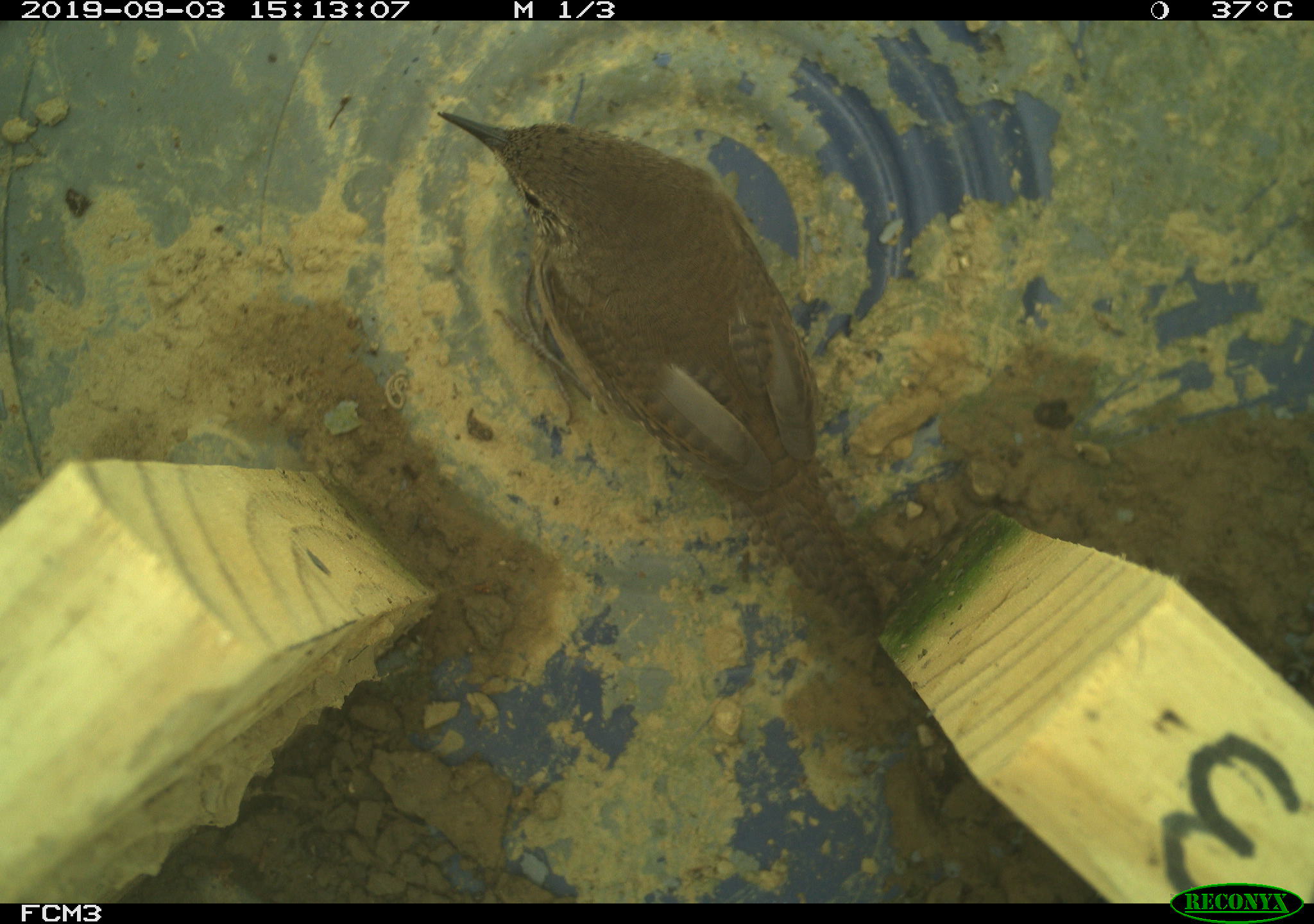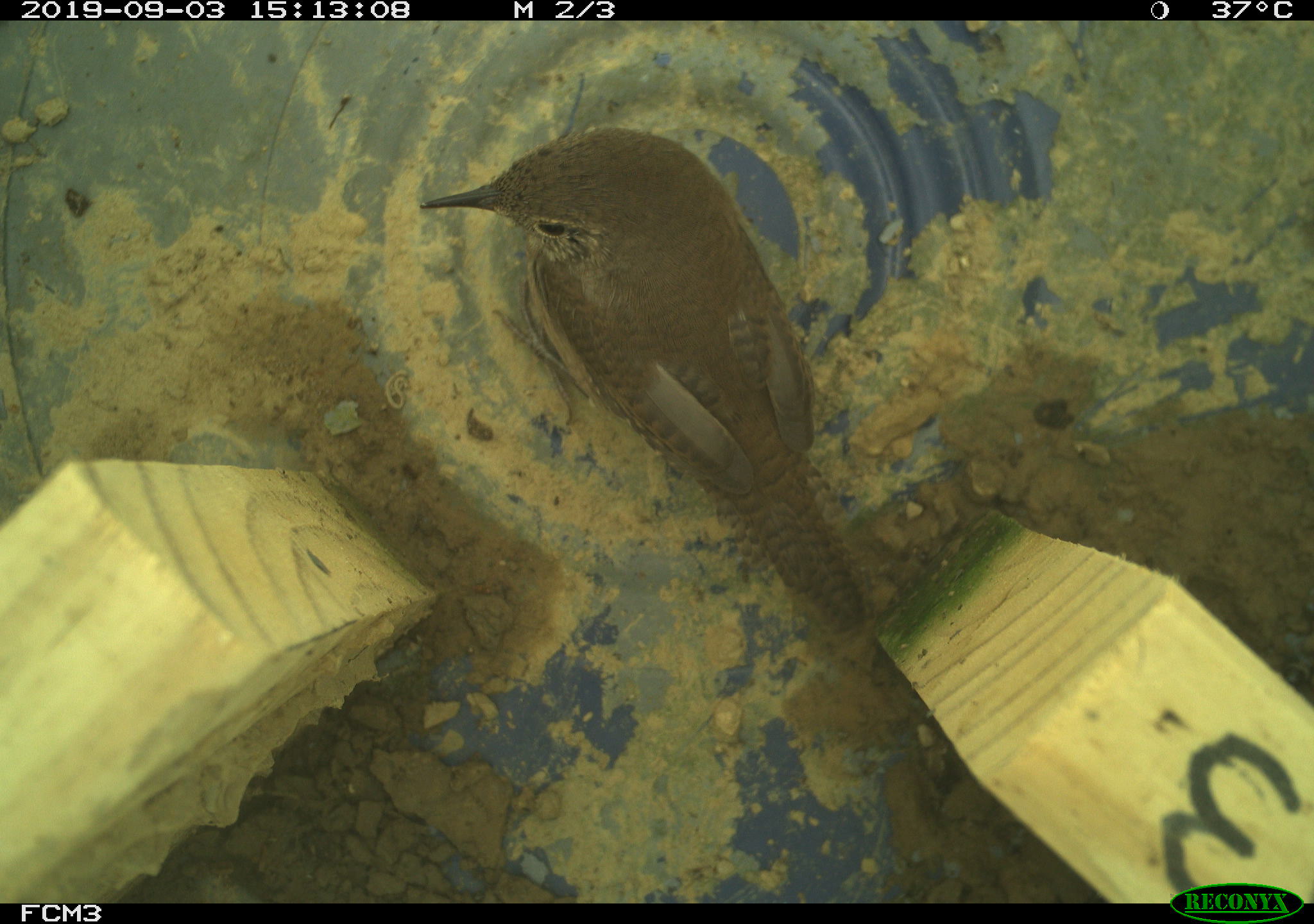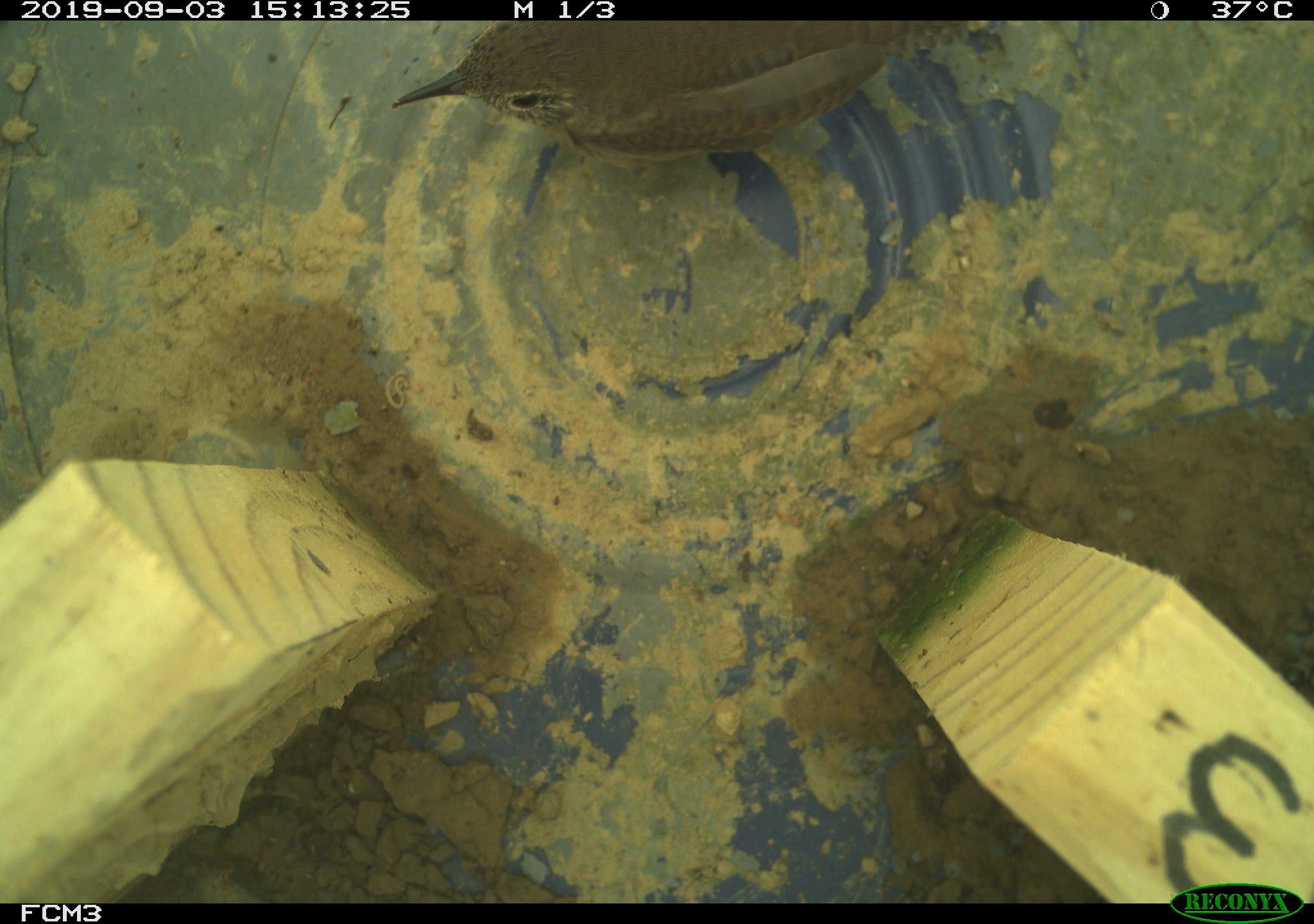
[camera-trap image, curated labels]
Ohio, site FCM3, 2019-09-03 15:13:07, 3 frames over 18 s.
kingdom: Animalia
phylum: Chordata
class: Aves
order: Passeriformes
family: Troglodytidae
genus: Troglodytes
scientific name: Troglodytes aedon aedon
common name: northern house wren